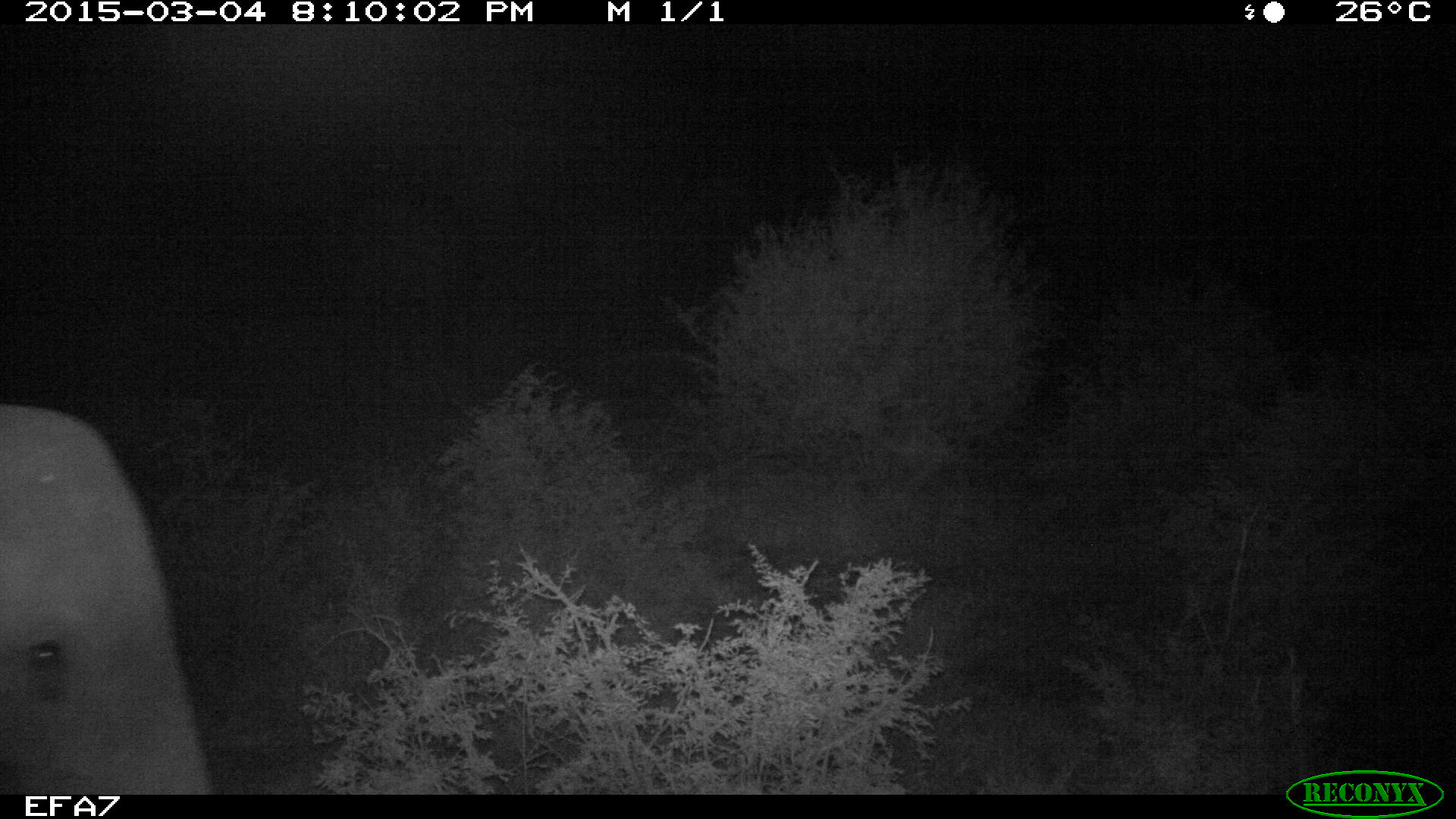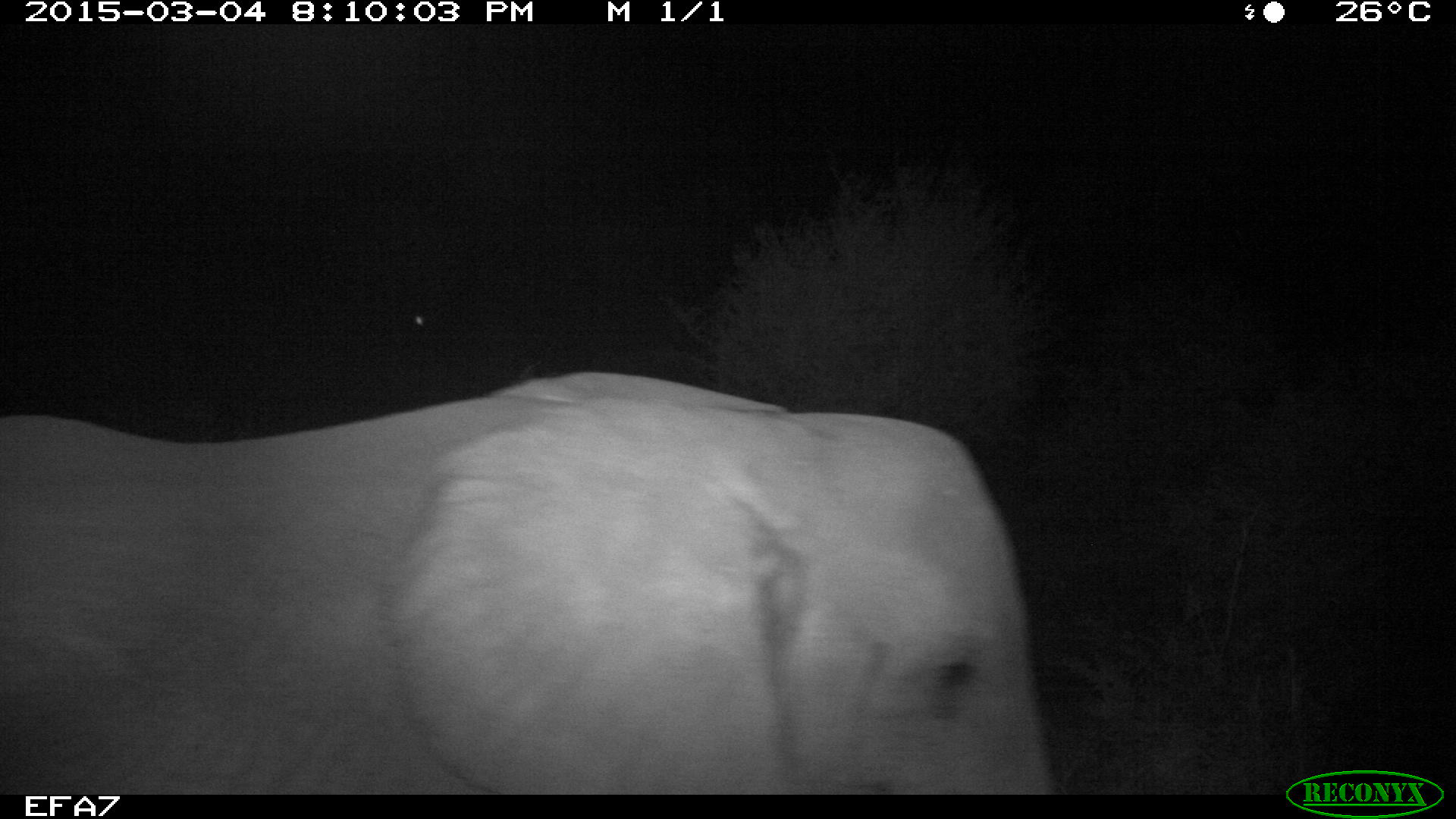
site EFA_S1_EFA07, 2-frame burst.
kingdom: Animalia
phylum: Chordata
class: Mammalia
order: Proboscidea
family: Elephantidae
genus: Loxodonta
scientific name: Loxodonta africana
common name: african bush elephant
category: elephant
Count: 1.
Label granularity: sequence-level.